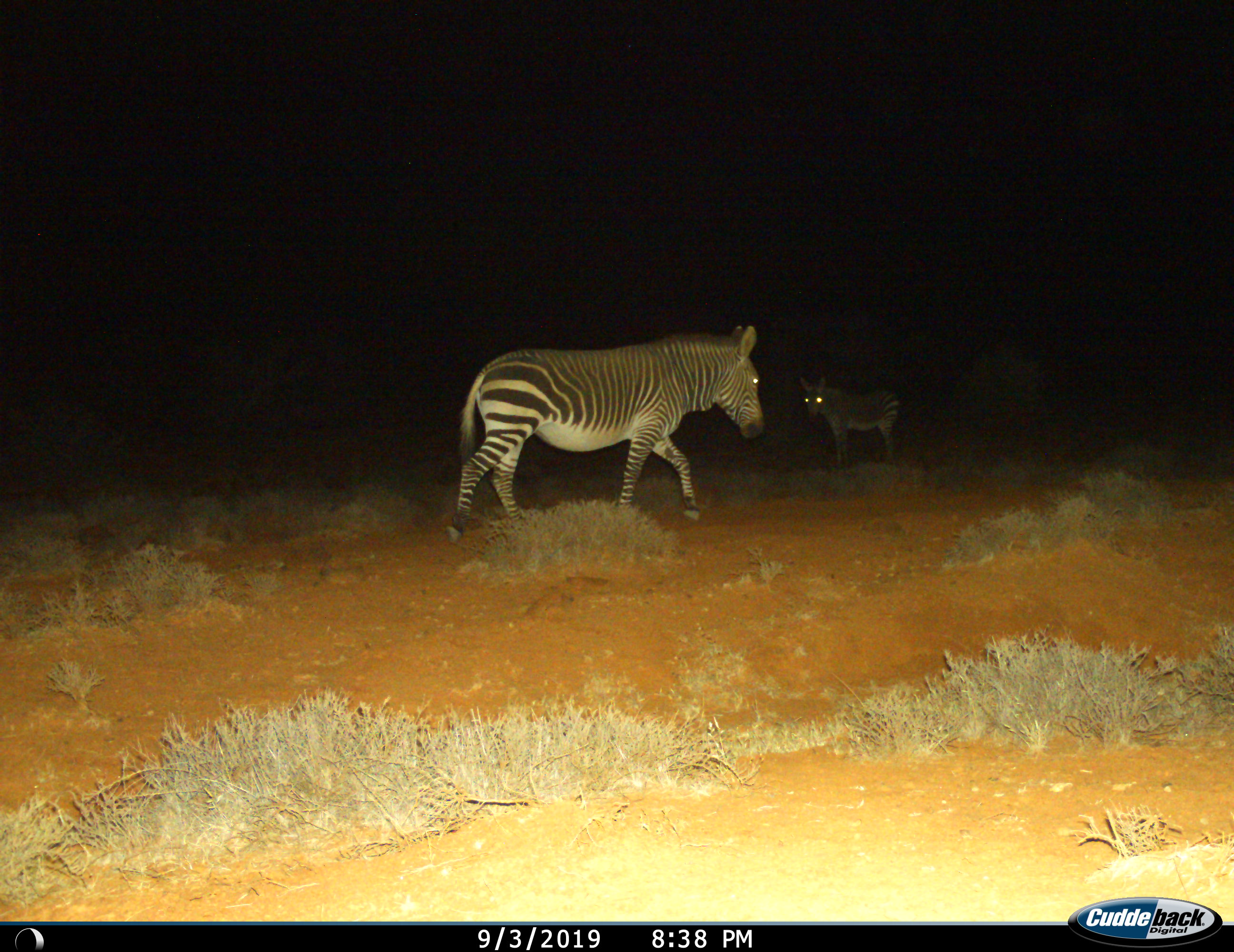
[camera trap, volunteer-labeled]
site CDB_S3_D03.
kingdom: Animalia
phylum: Chordata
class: Mammalia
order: Perissodactyla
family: Equidae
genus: Equus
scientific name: Equus zebra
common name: mountain zebra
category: zebramountain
Zebramountain (mountain zebra) (Equus zebra), count 2. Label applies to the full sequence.